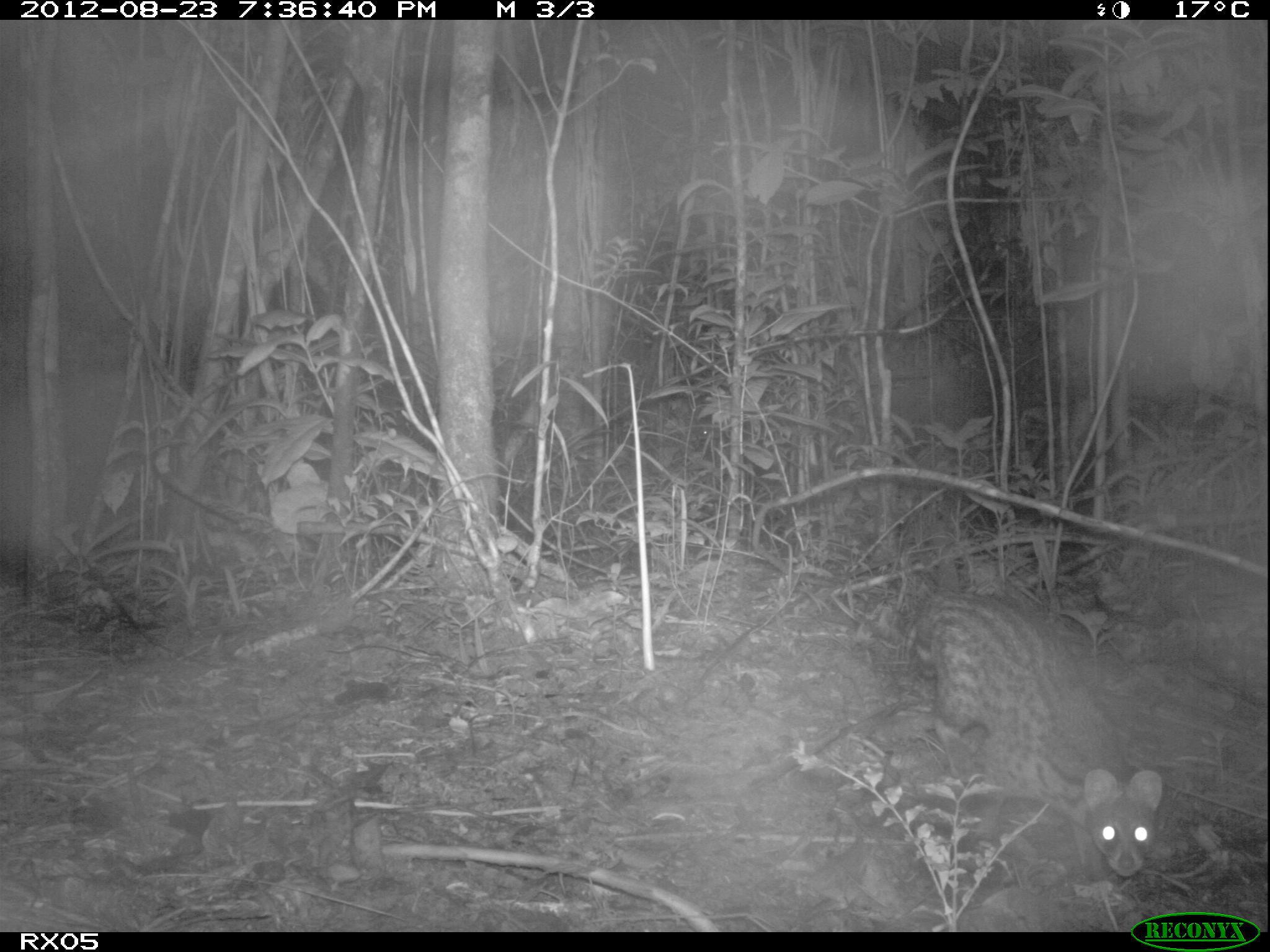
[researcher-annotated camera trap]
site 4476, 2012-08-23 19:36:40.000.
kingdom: Animalia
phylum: Chordata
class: Mammalia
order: Carnivora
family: Viverridae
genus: Viverricula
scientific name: Viverricula indica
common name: small indian civet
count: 1